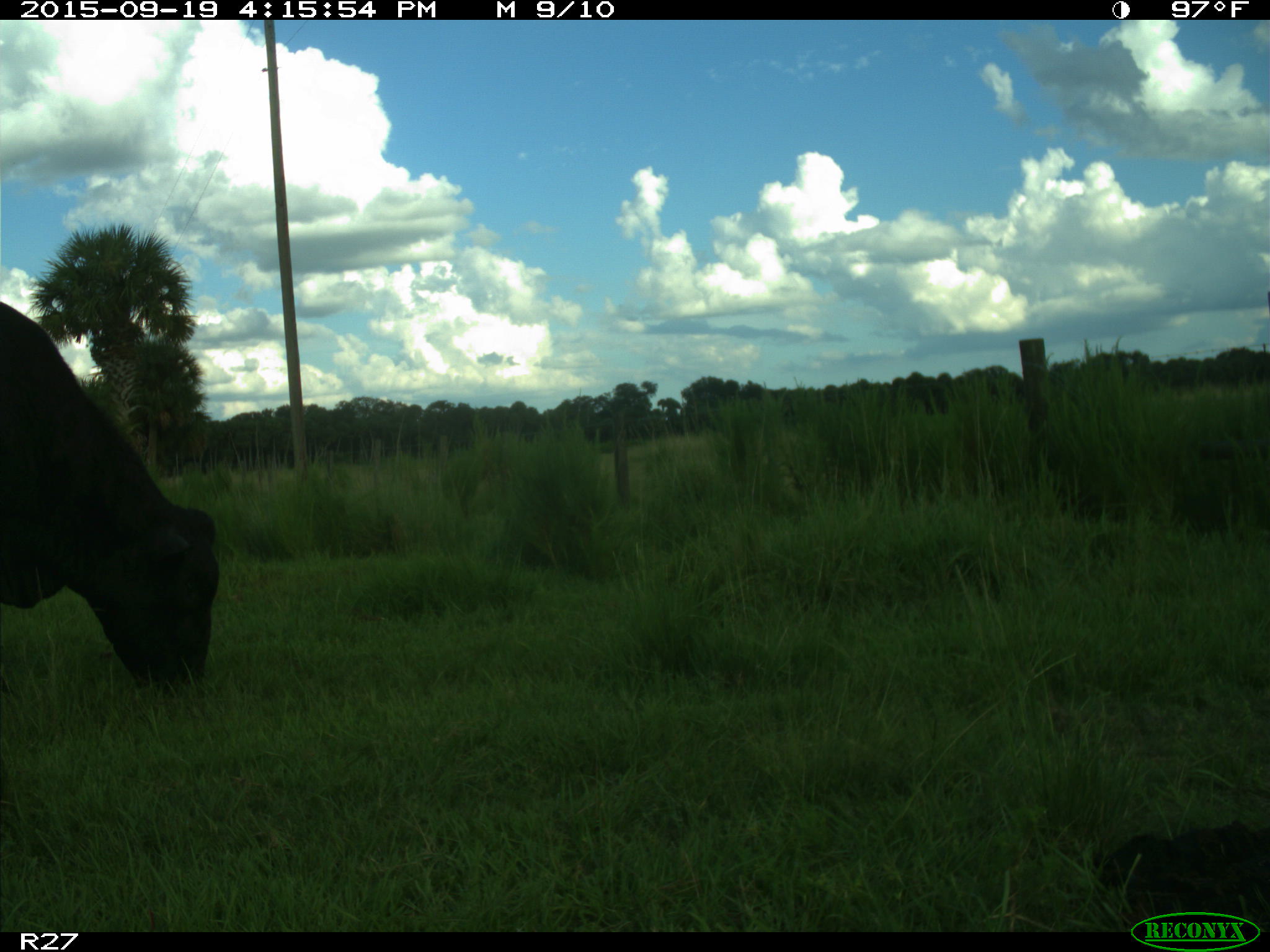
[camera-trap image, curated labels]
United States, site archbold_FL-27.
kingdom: Animalia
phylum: Chordata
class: Mammalia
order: Artiodactyla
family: Bovidae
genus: Bos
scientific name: Bos taurus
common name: domestic cow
Bos taurus (domestic cow).